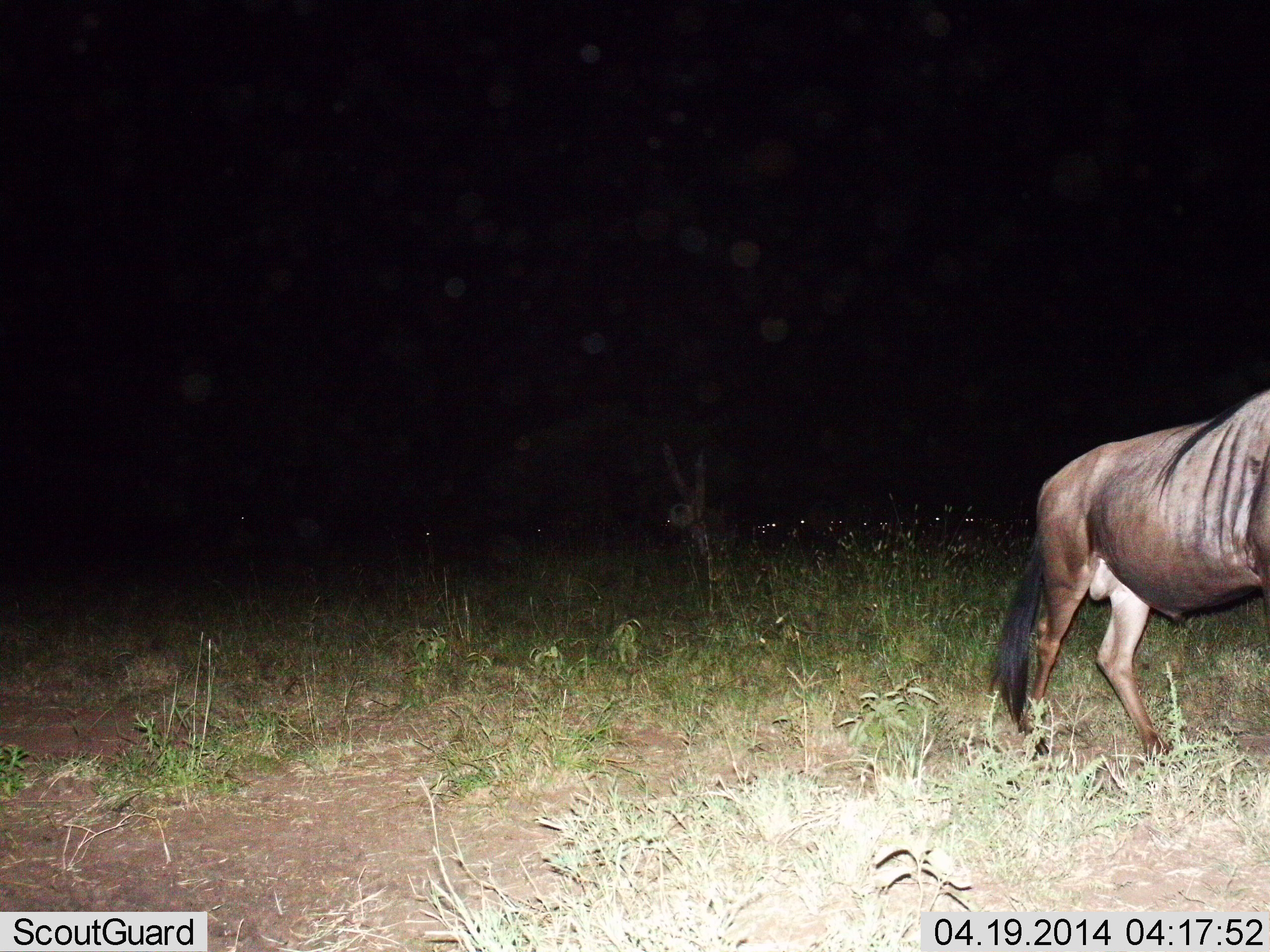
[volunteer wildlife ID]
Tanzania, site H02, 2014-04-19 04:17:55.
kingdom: Animalia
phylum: Chordata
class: Mammalia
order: Artiodactyla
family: Bovidae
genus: Connochaetes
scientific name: Connochaetes taurinus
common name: blue wildebeest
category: wildebeest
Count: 1.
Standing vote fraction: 36%.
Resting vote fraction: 9%.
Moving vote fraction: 64%.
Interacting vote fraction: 0%.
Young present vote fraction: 0%.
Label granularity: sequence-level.